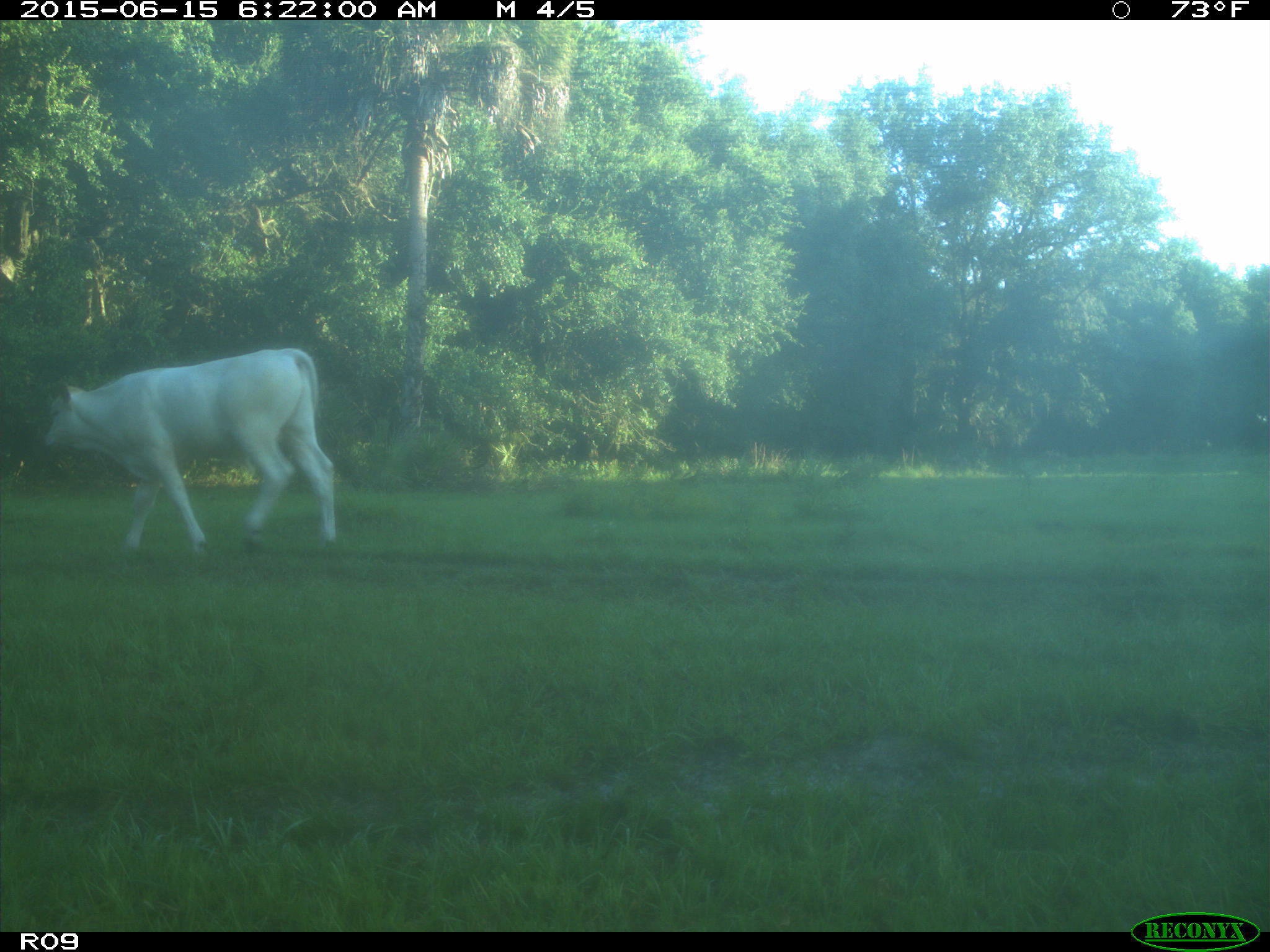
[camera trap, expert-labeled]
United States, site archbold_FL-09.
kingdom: Animalia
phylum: Chordata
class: Mammalia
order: Artiodactyla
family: Bovidae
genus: Bos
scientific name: Bos taurus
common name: domestic cow